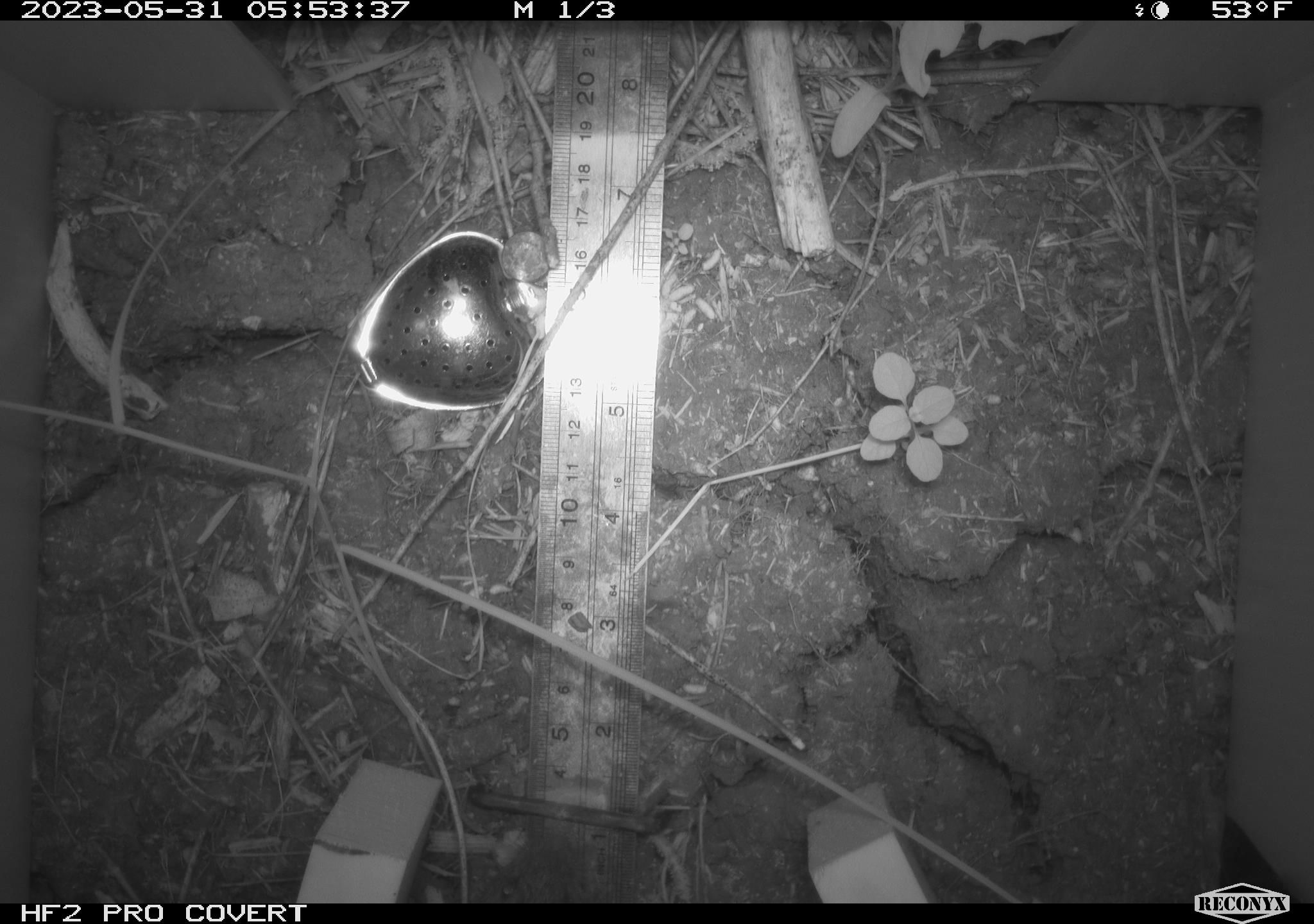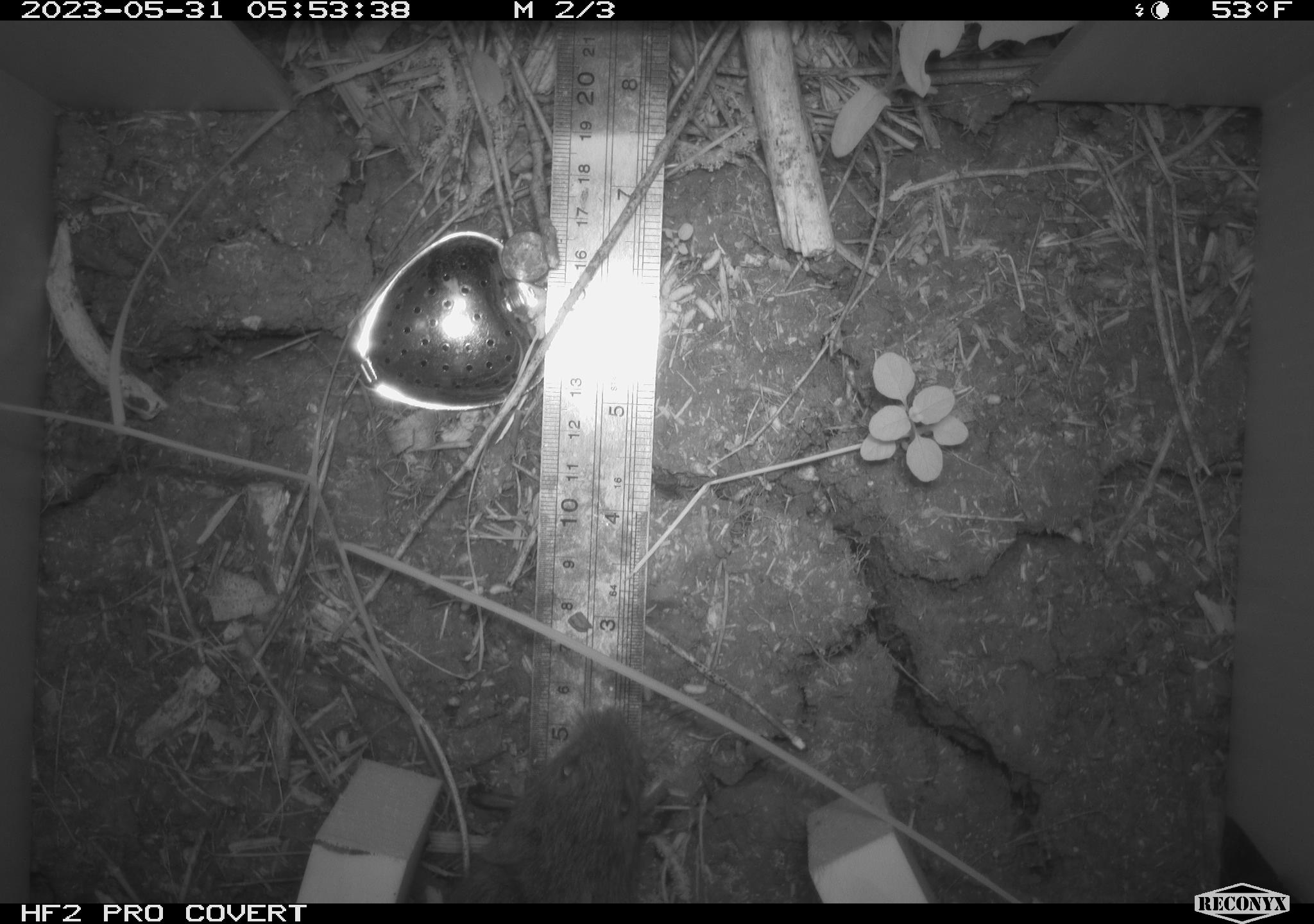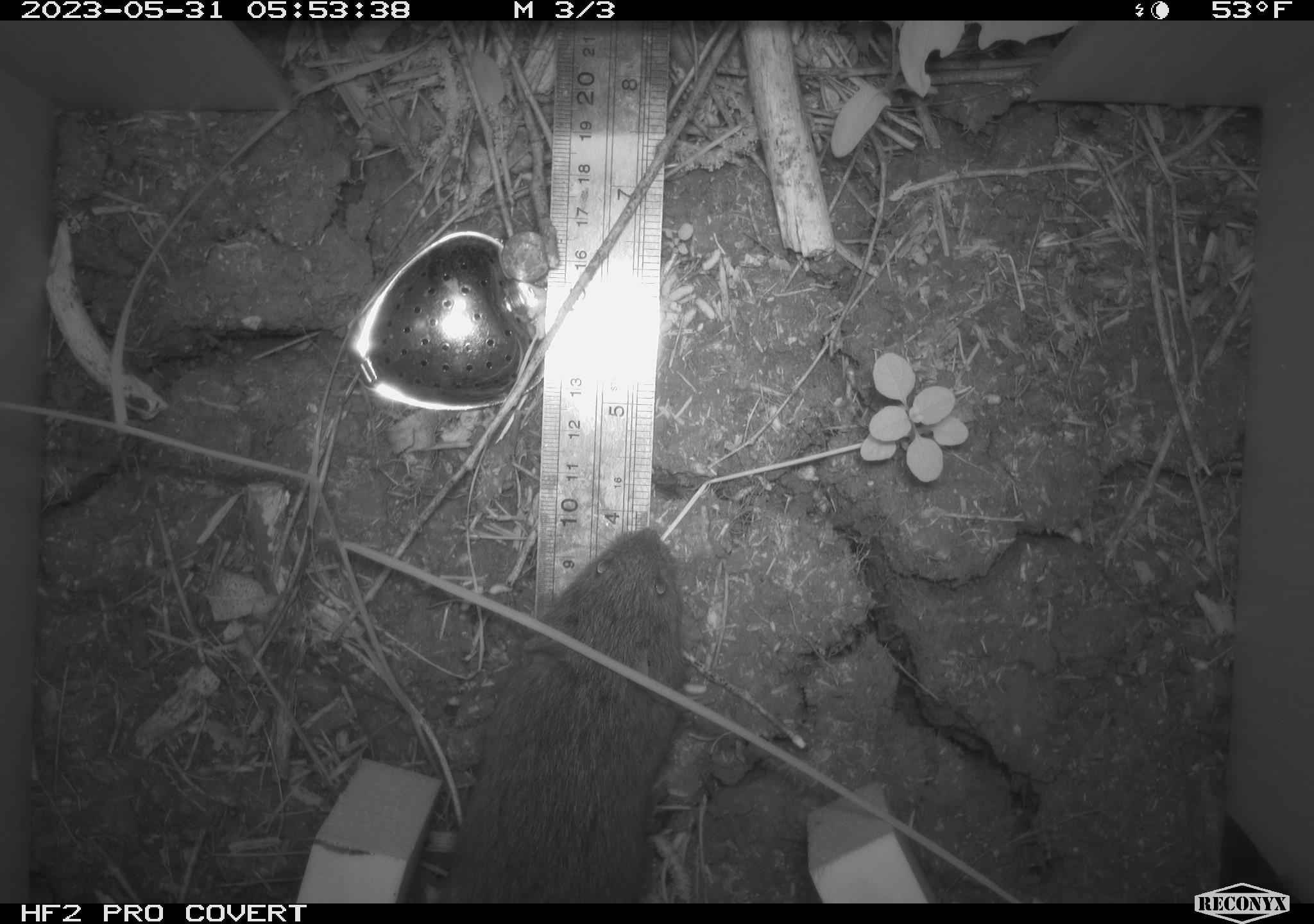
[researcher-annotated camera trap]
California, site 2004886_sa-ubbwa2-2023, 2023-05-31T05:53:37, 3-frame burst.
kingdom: Animalia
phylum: Chordata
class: Mammalia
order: Rodentia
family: Cricetidae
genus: Microtus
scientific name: Microtus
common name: meadow vole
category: microtus species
Microtus species (meadow vole) (Microtus).